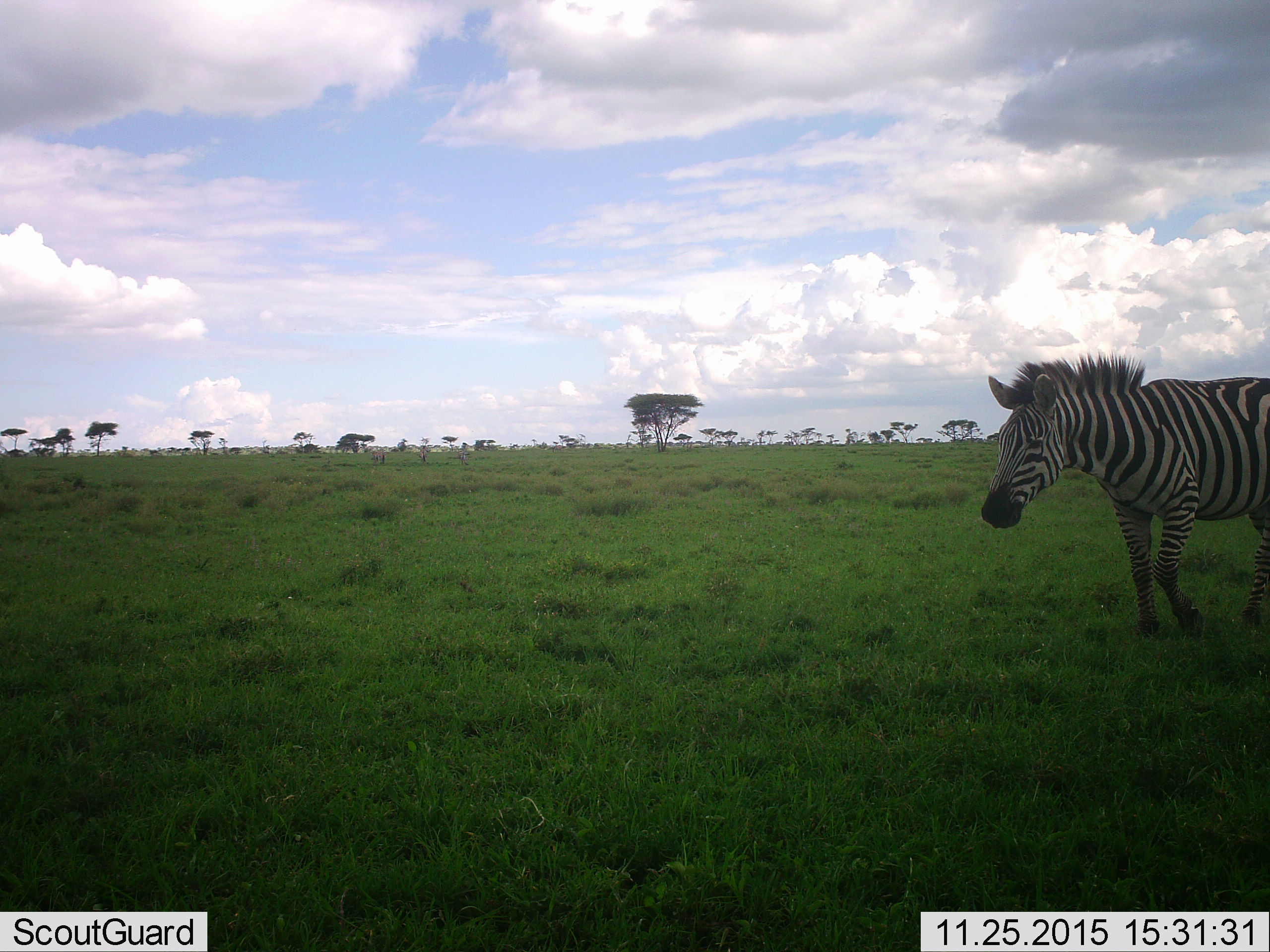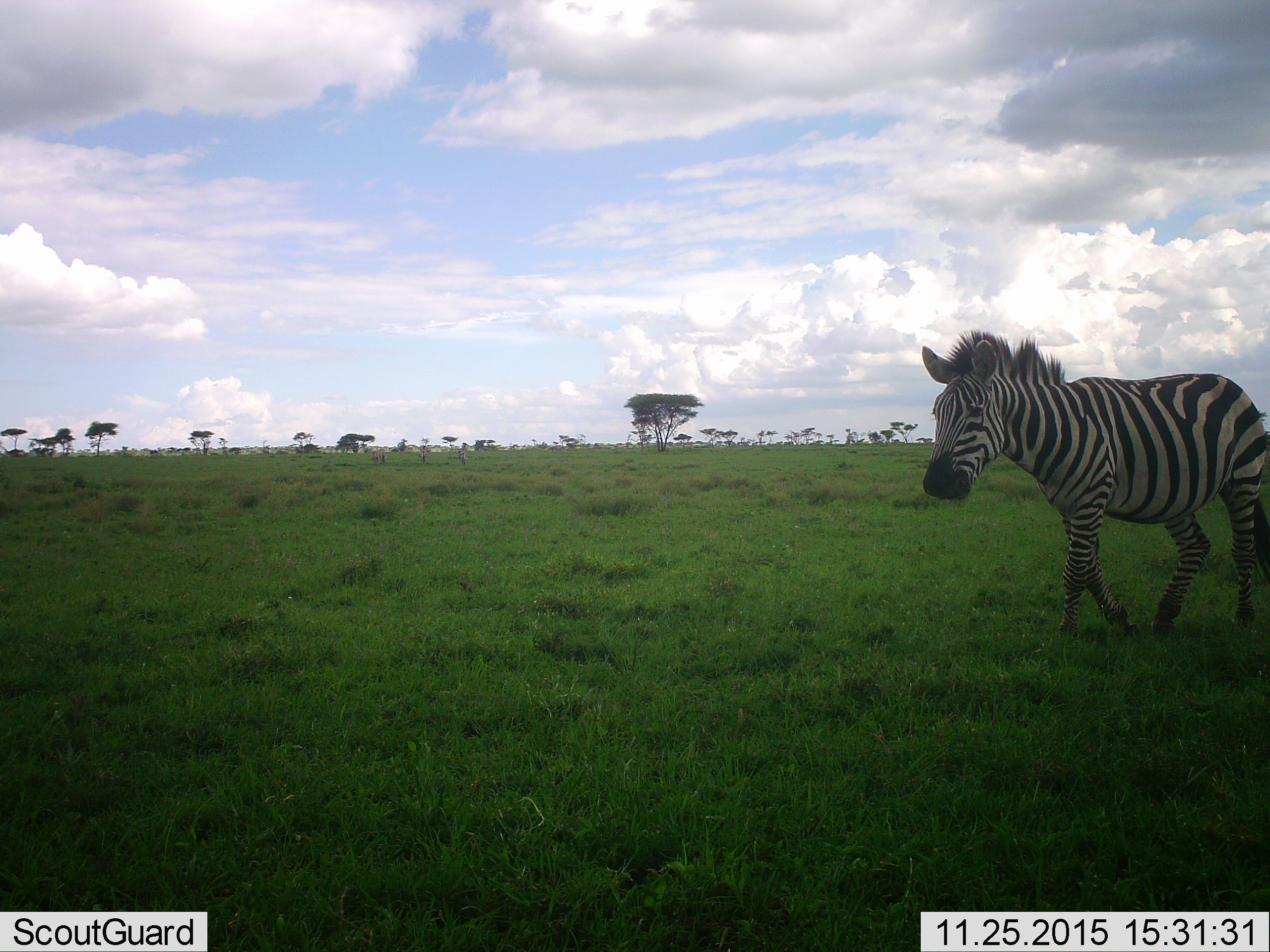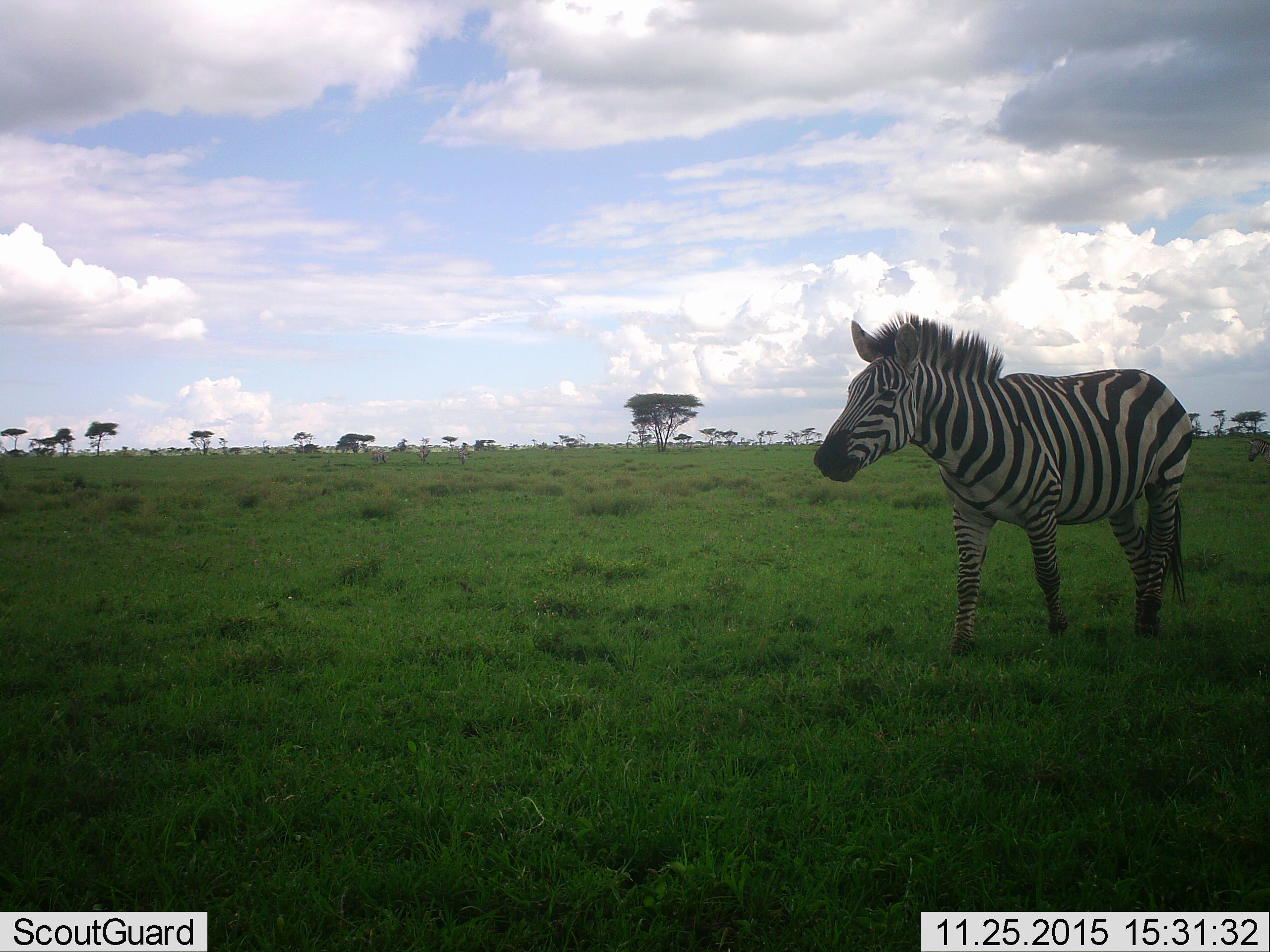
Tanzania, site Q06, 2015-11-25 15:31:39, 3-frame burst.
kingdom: Animalia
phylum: Chordata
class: Mammalia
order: Perissodactyla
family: Equidae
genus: Equus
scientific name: Equus quagga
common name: plains zebra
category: zebra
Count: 1.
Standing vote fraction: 38%.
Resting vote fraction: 0%.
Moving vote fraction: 75%.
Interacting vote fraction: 0%.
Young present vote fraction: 0%.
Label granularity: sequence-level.